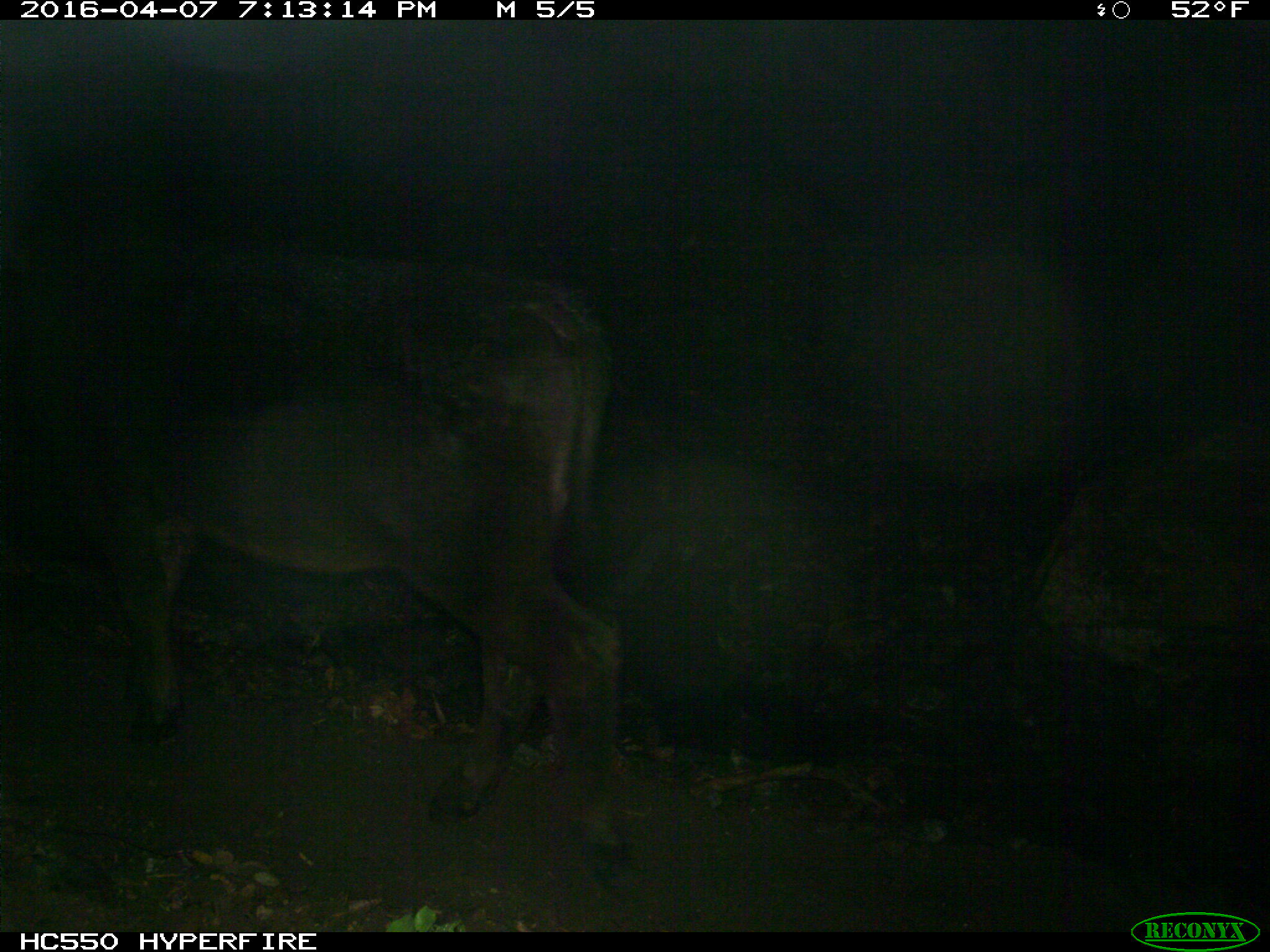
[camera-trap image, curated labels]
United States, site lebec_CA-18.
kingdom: Animalia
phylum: Chordata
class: Mammalia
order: Artiodactyla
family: Bovidae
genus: Bos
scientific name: Bos taurus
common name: domestic cow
Bos taurus (domestic cow).